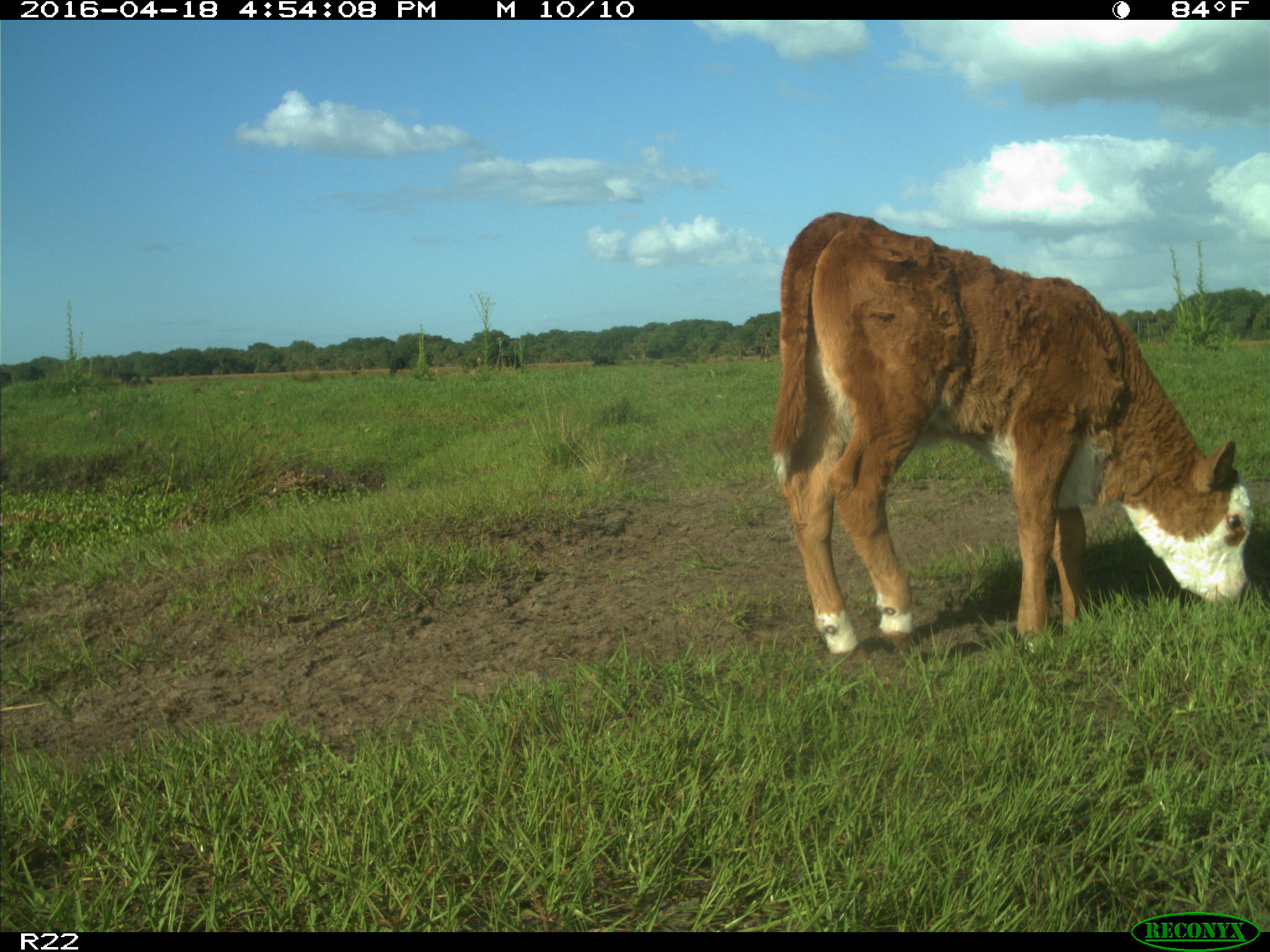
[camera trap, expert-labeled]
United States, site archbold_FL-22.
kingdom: Animalia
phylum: Chordata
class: Mammalia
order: Artiodactyla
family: Bovidae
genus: Bos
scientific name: Bos taurus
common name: domestic cow